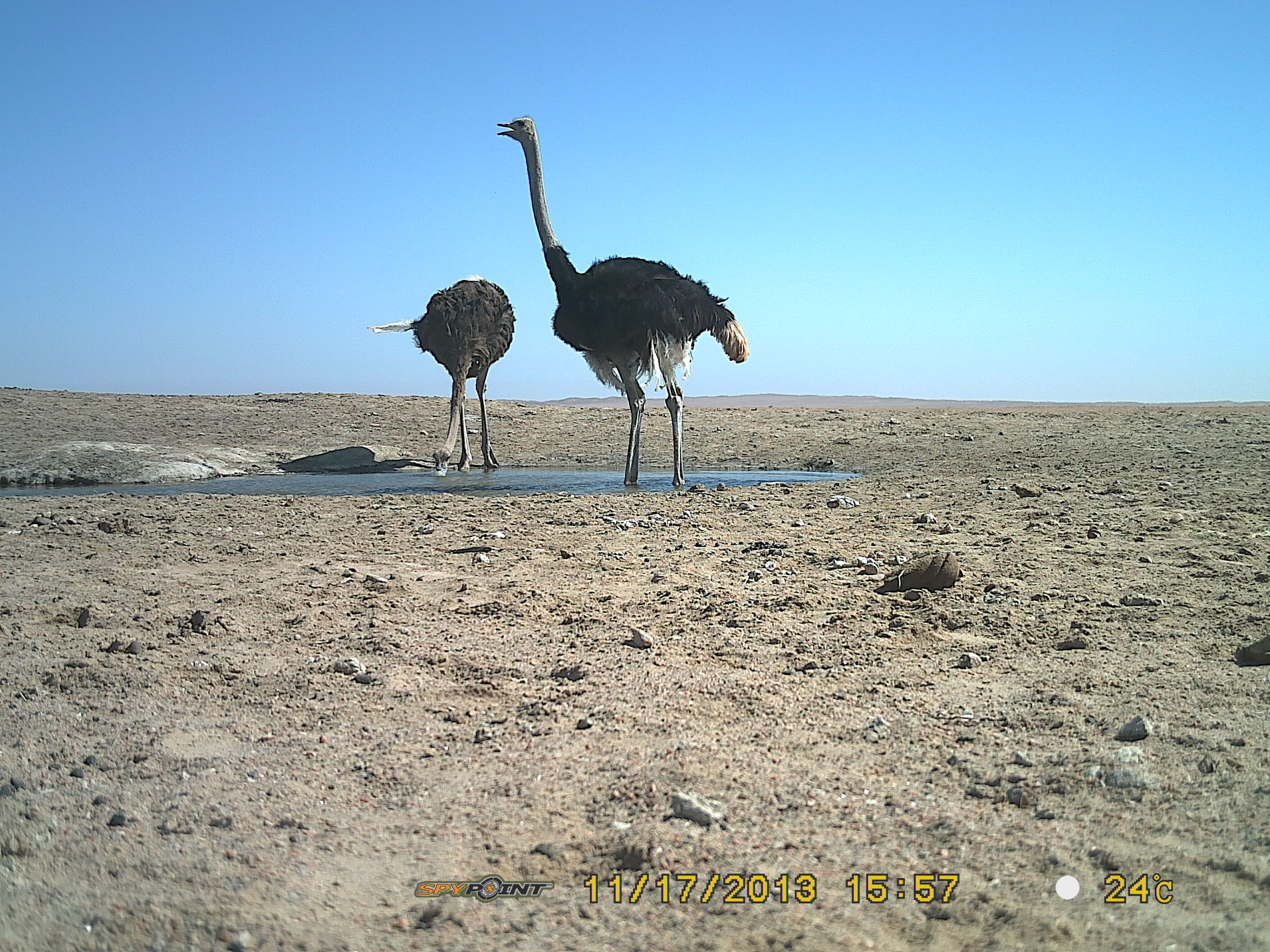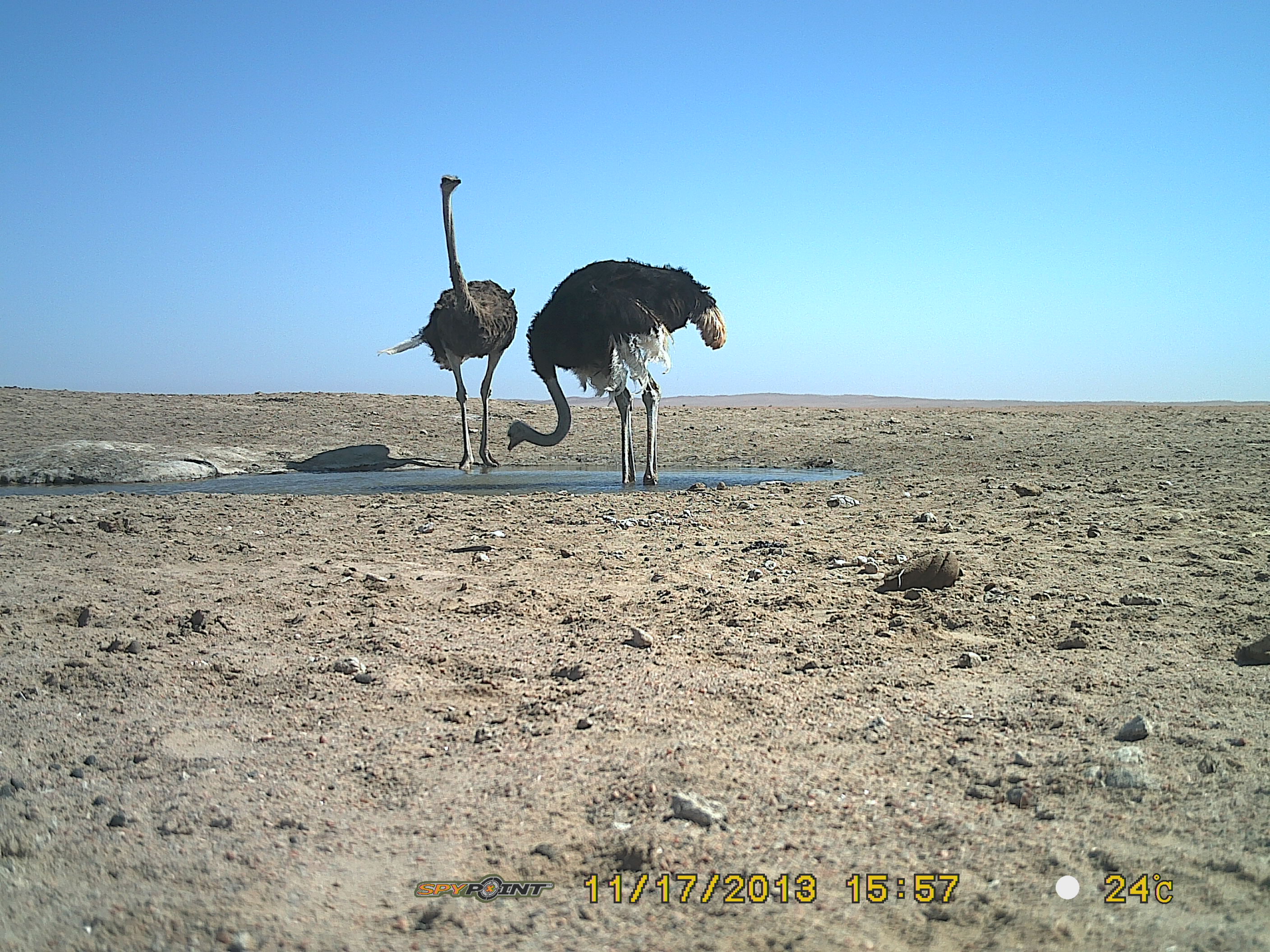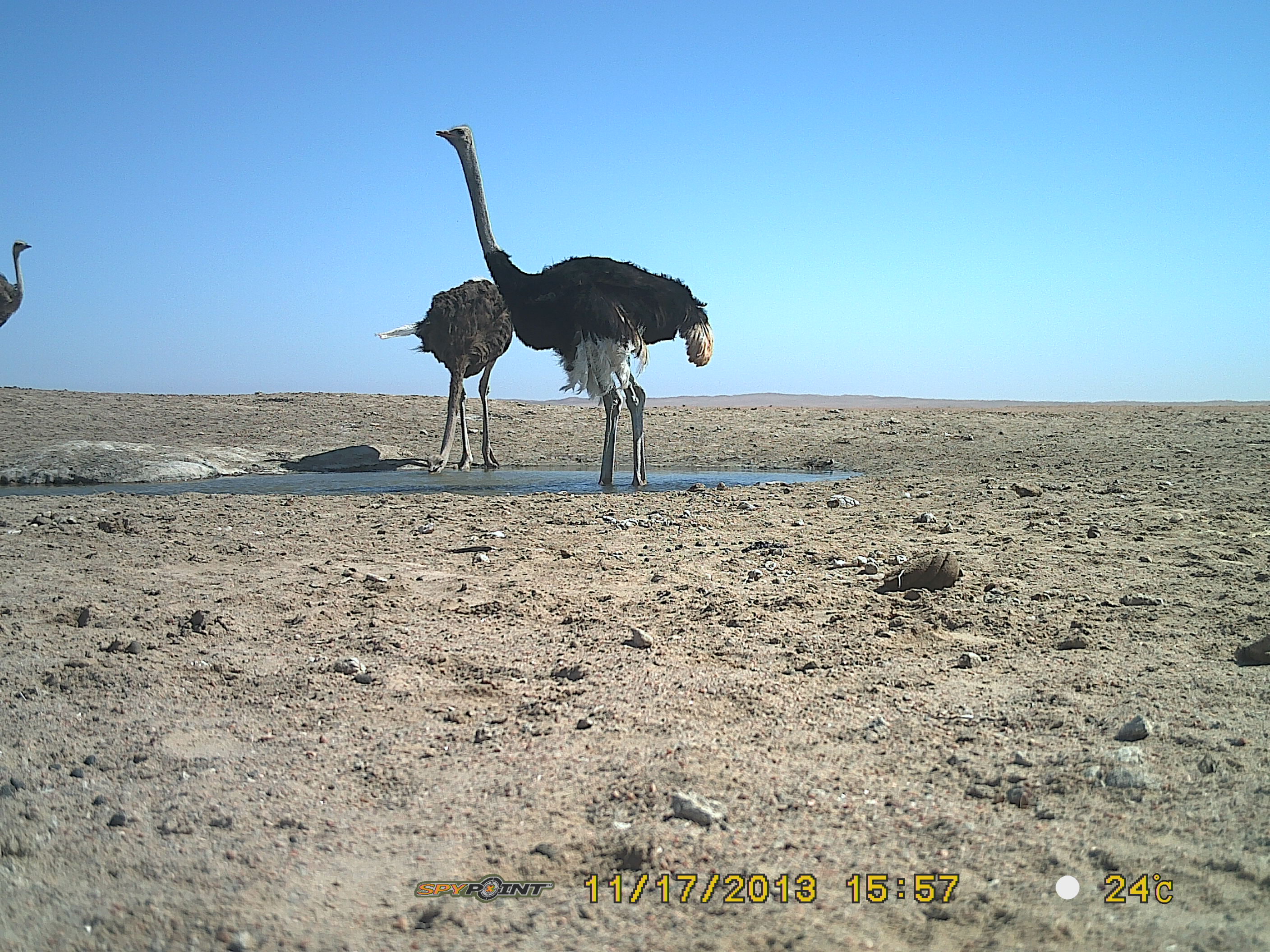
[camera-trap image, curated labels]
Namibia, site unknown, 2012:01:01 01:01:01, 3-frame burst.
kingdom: Animalia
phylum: Chordata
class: Aves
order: Struthioniformes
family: Struthionidae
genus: Struthio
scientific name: Struthio camelus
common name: common ostrich